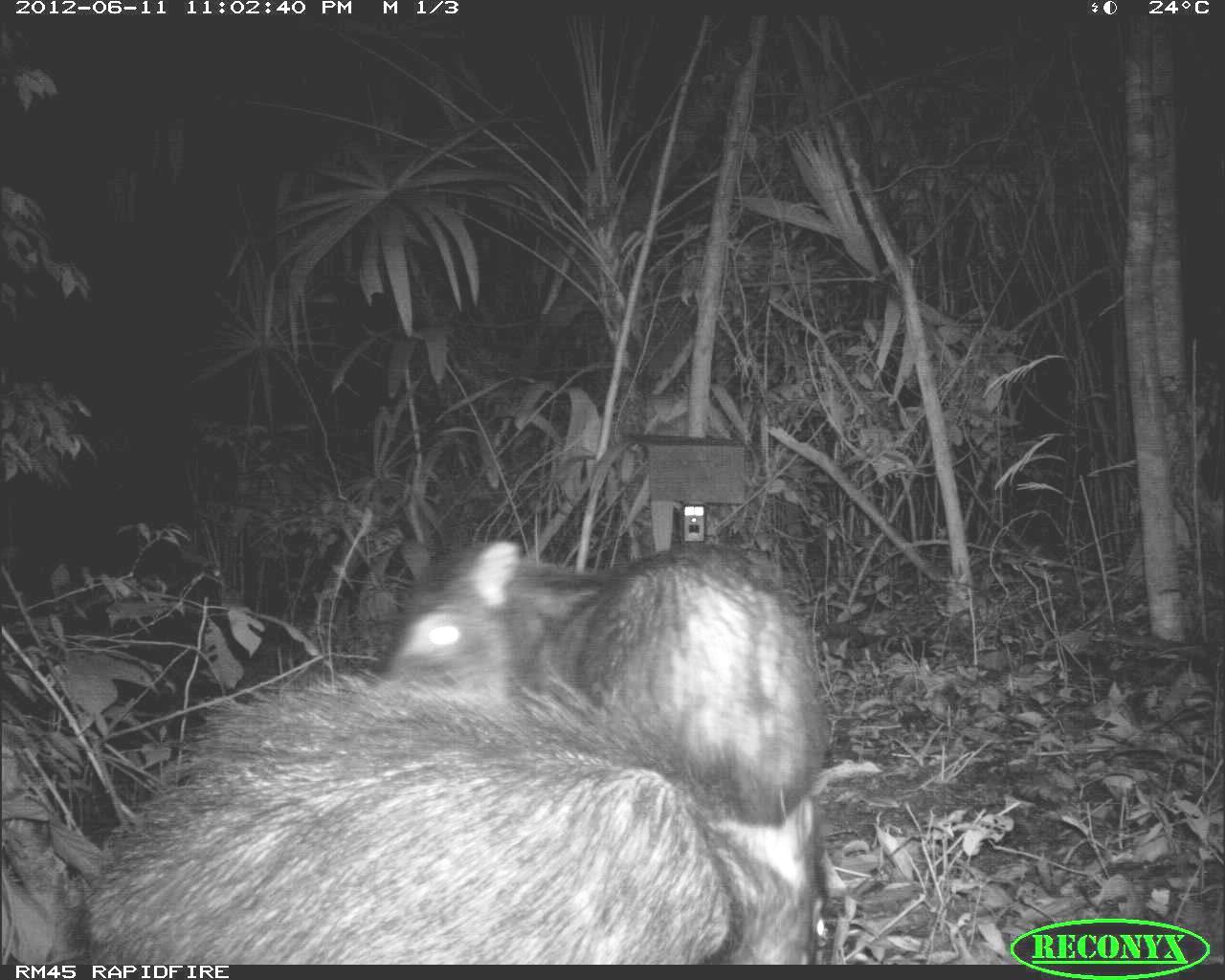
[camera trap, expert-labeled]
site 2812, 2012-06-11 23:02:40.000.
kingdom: Animalia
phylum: Chordata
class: Mammalia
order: Artiodactyla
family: Tayassuidae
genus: Tayassu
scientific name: Tayassu pecari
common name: white-lipped peccary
Tayassu pecari (white-lipped peccary), count 18, age adult.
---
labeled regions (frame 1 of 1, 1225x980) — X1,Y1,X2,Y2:
tayassu pecari: 64,659,832,963; 383,540,855,964